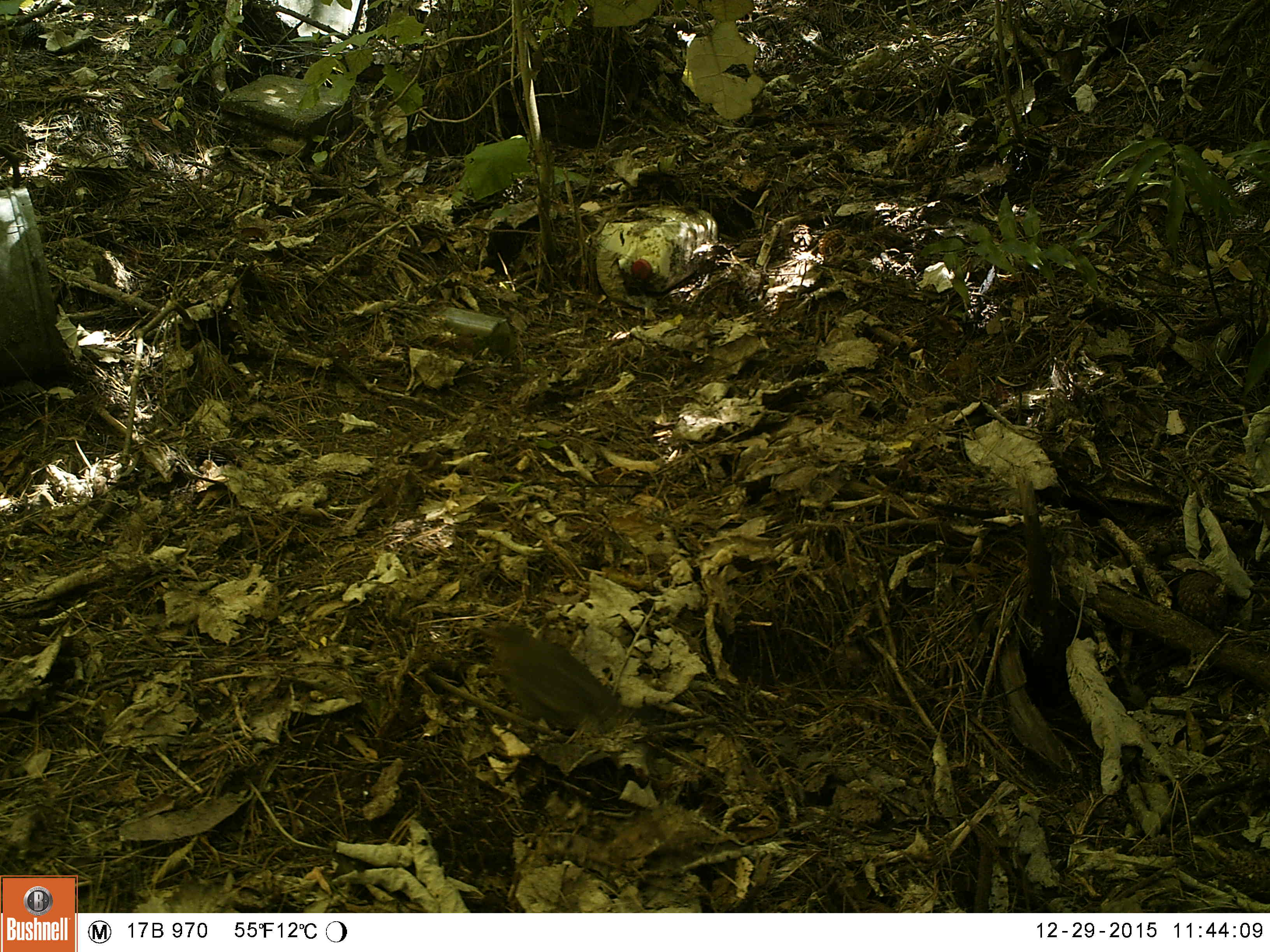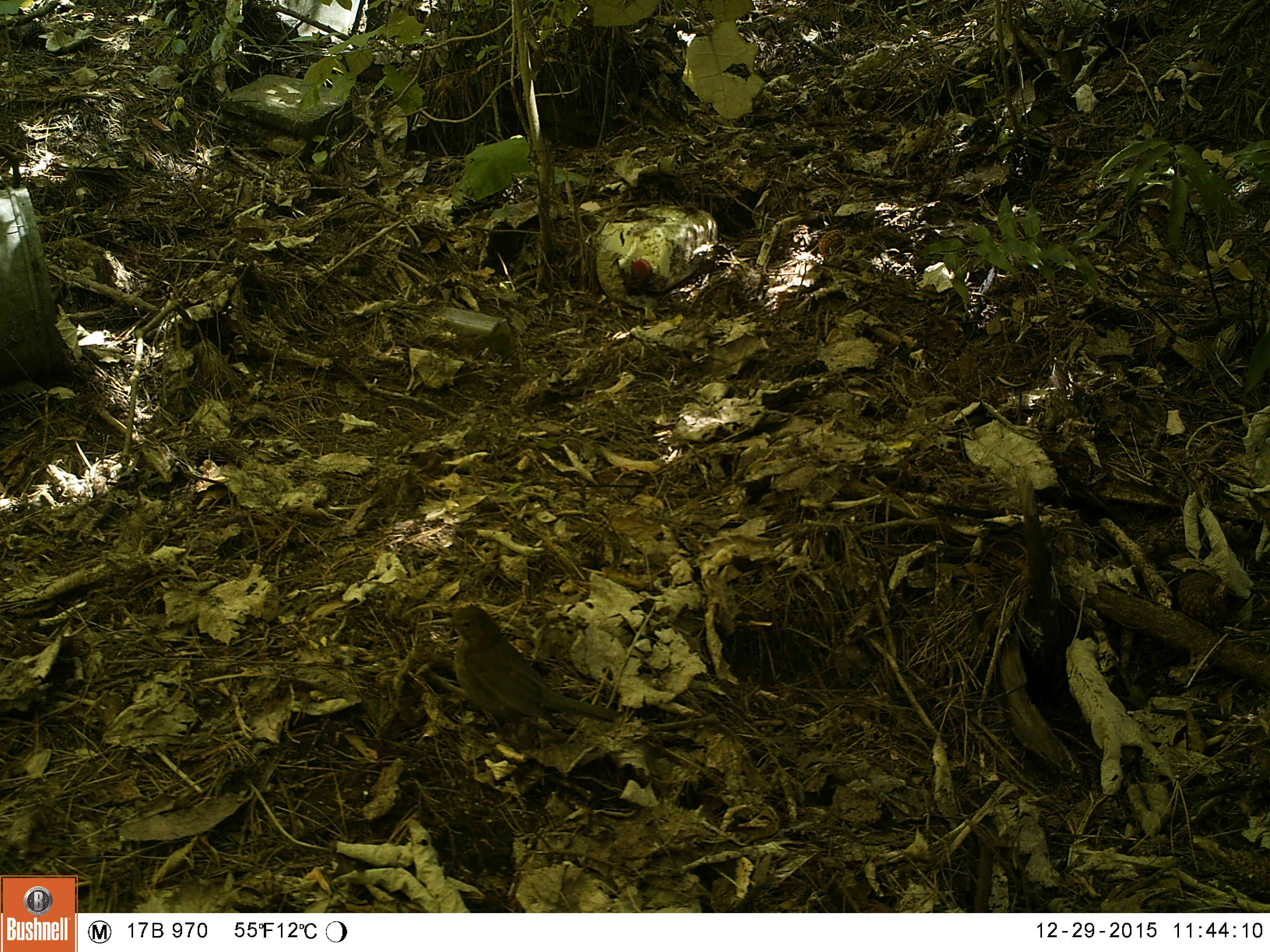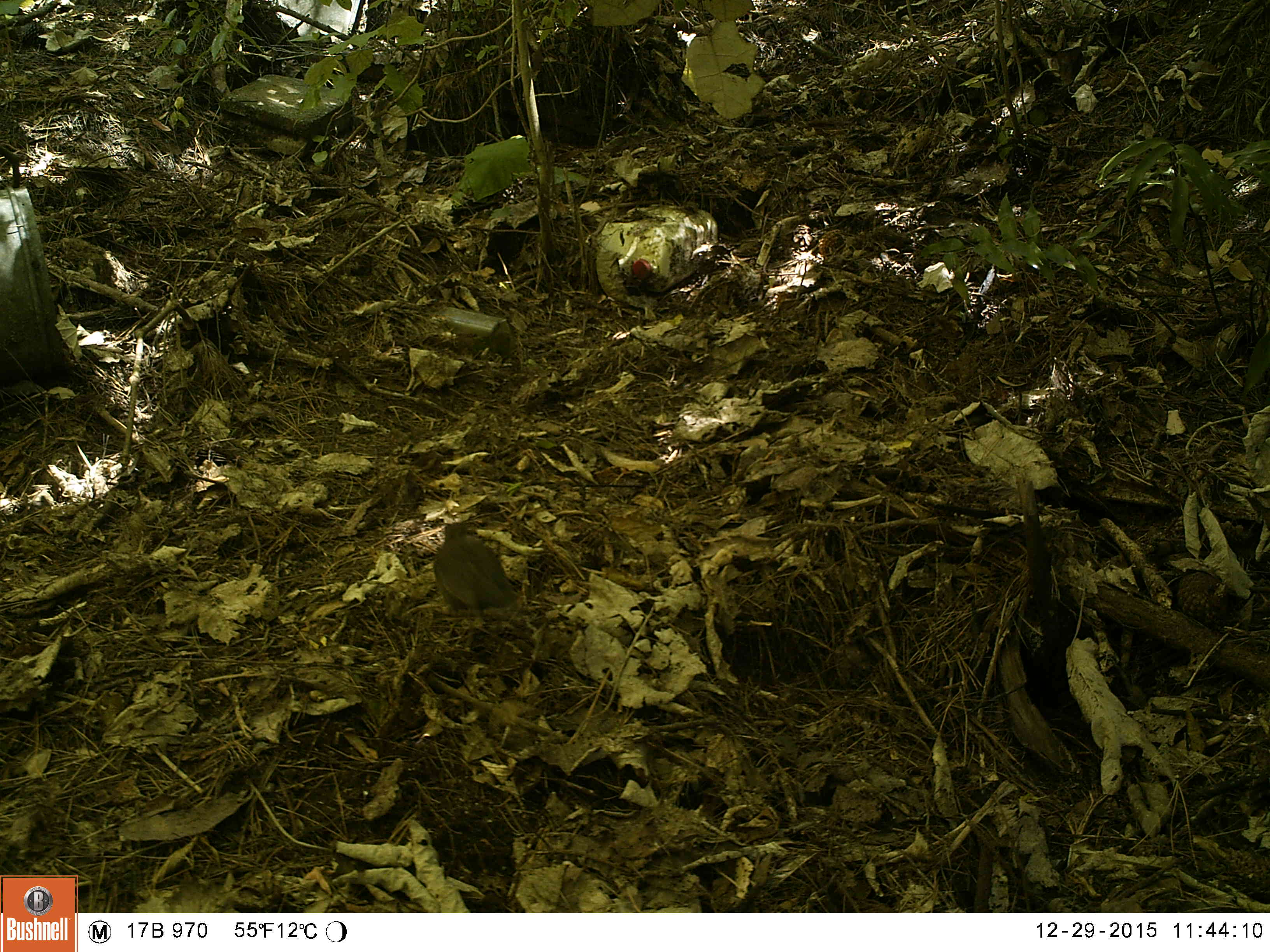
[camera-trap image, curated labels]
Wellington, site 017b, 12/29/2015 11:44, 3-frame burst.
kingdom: Animalia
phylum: Chordata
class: Aves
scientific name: Aves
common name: bird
Bird (Aves).